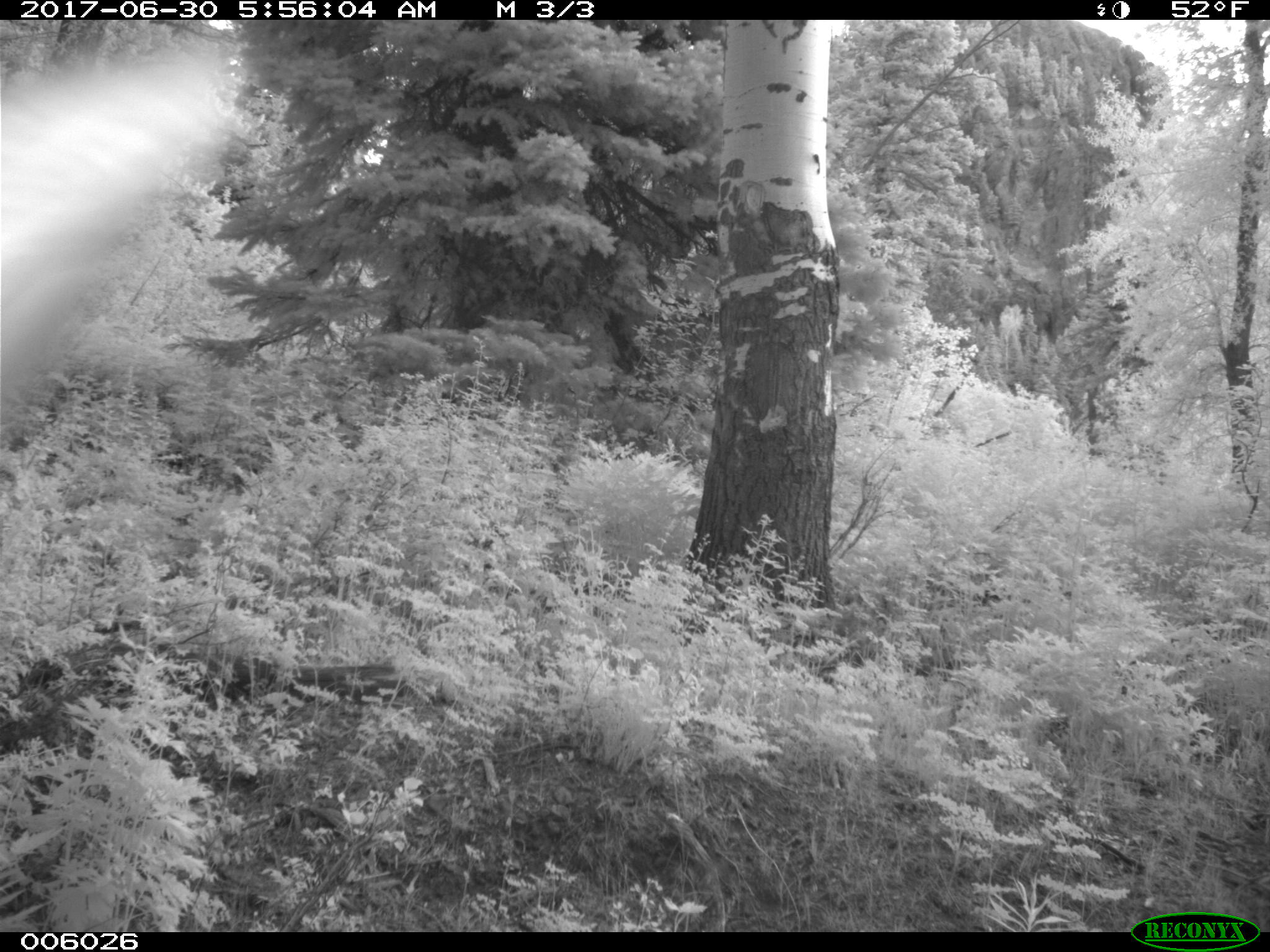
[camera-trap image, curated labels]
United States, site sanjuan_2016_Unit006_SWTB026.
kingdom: Animalia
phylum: Chordata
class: Mammalia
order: Artiodactyla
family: Cervidae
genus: Cervus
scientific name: Cervus elaphus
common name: red deer